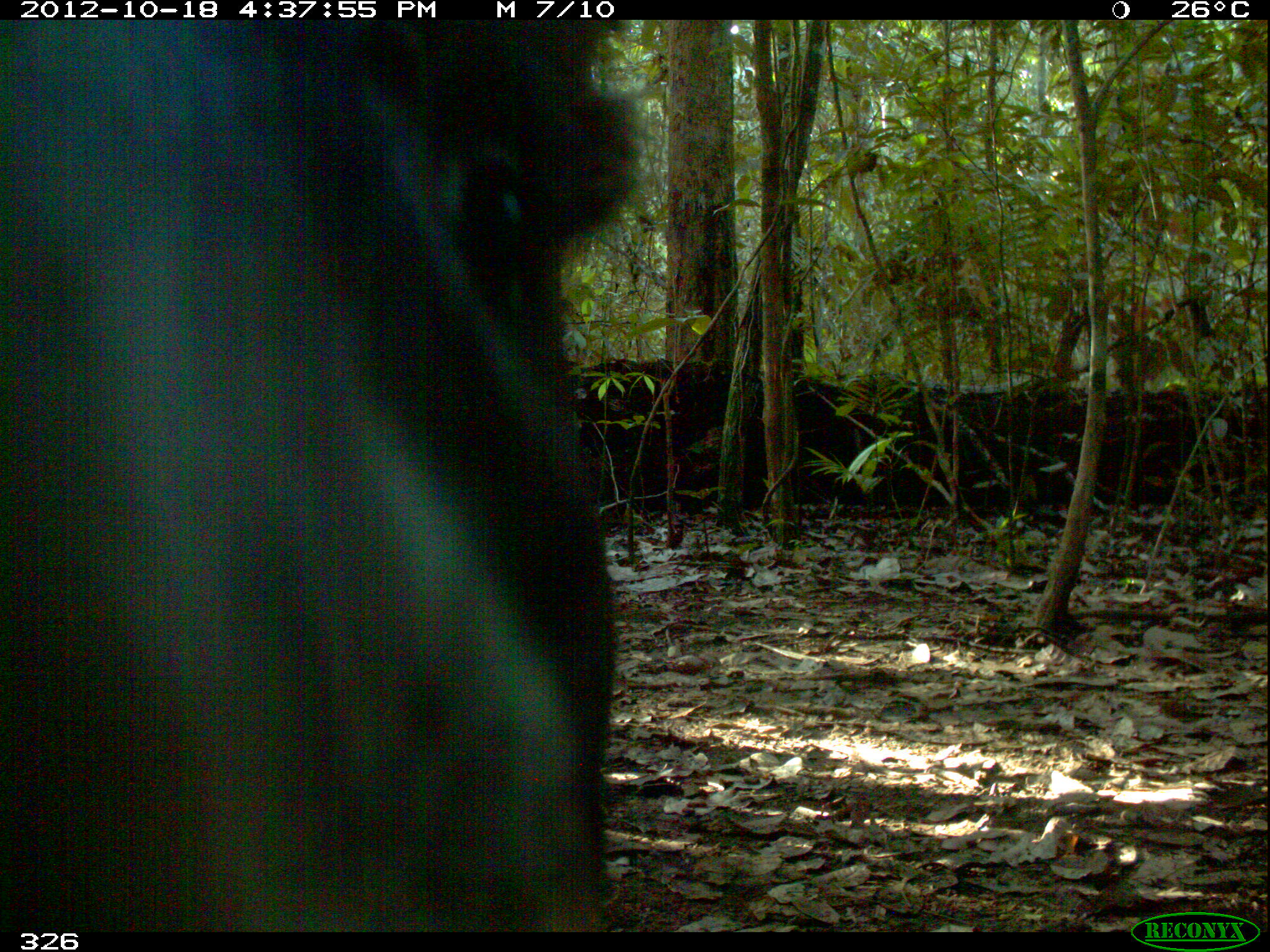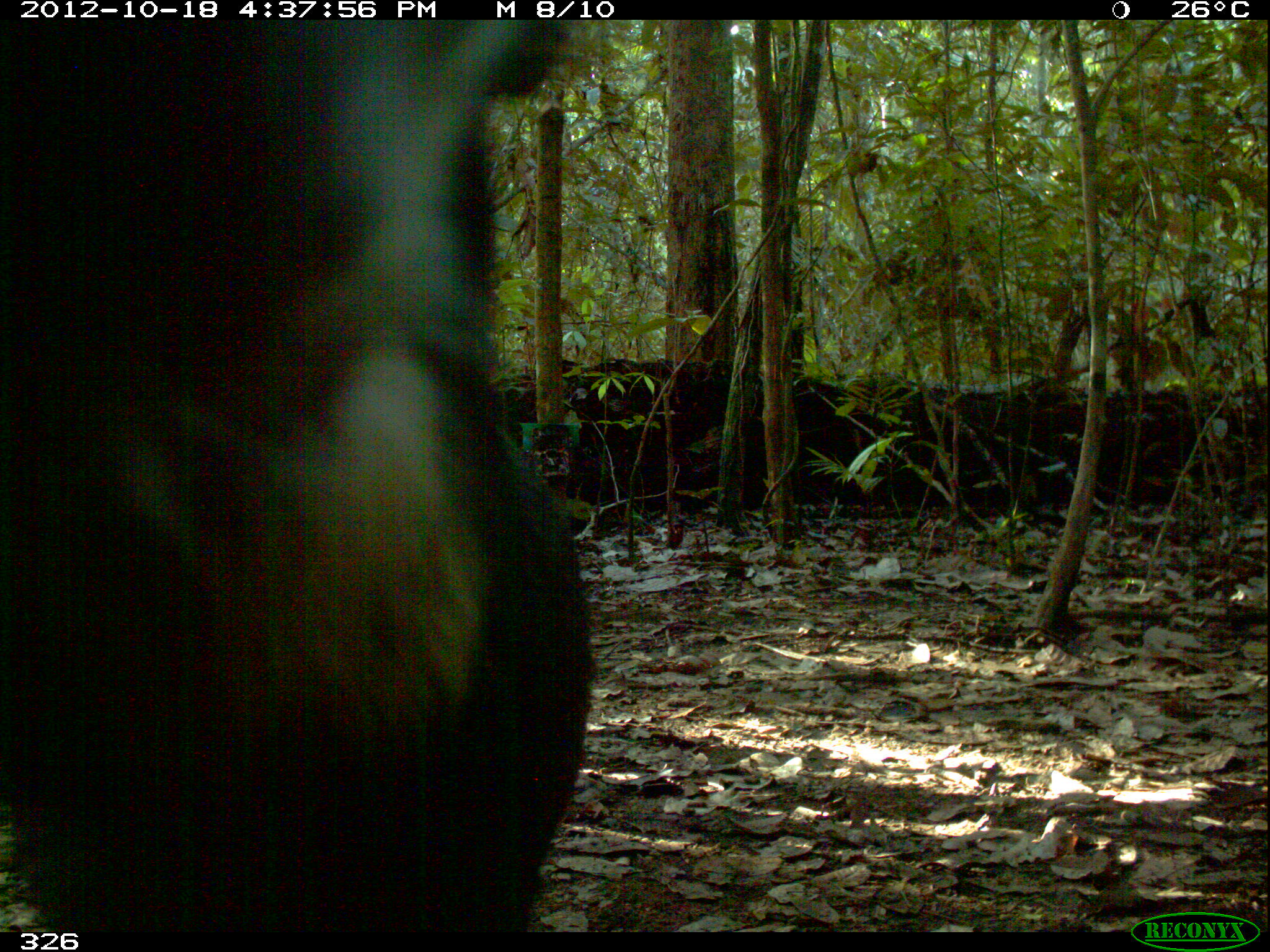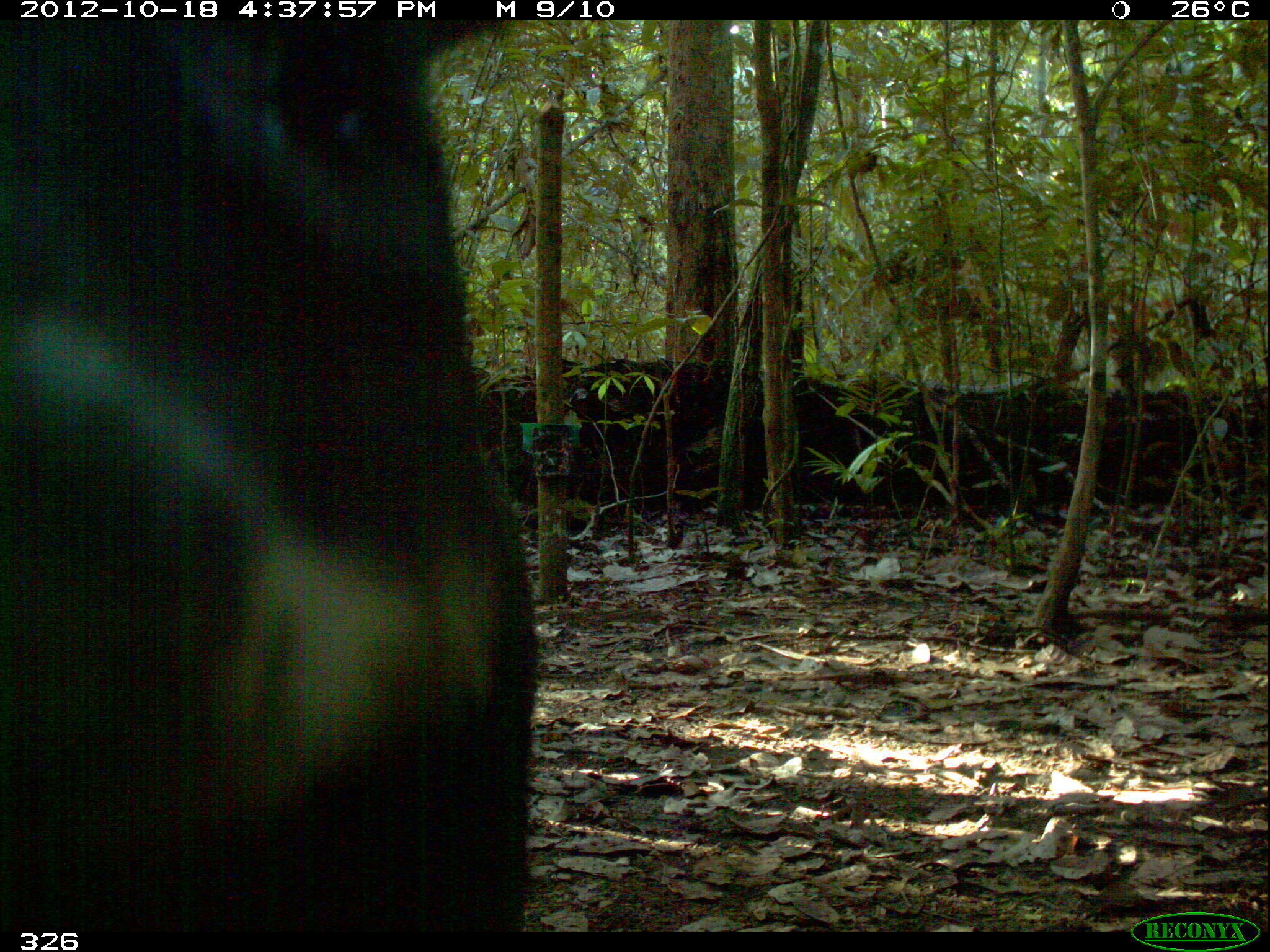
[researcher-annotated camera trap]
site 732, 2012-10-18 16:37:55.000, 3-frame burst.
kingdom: Animalia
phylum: Chordata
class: Mammalia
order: Artiodactyla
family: Tayassuidae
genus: Tayassu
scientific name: Tayassu pecari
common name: white-lipped peccary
Tayassu pecari (white-lipped peccary).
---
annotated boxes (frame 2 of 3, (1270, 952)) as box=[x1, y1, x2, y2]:
tayassu pecari: box=[0, 19, 596, 932]